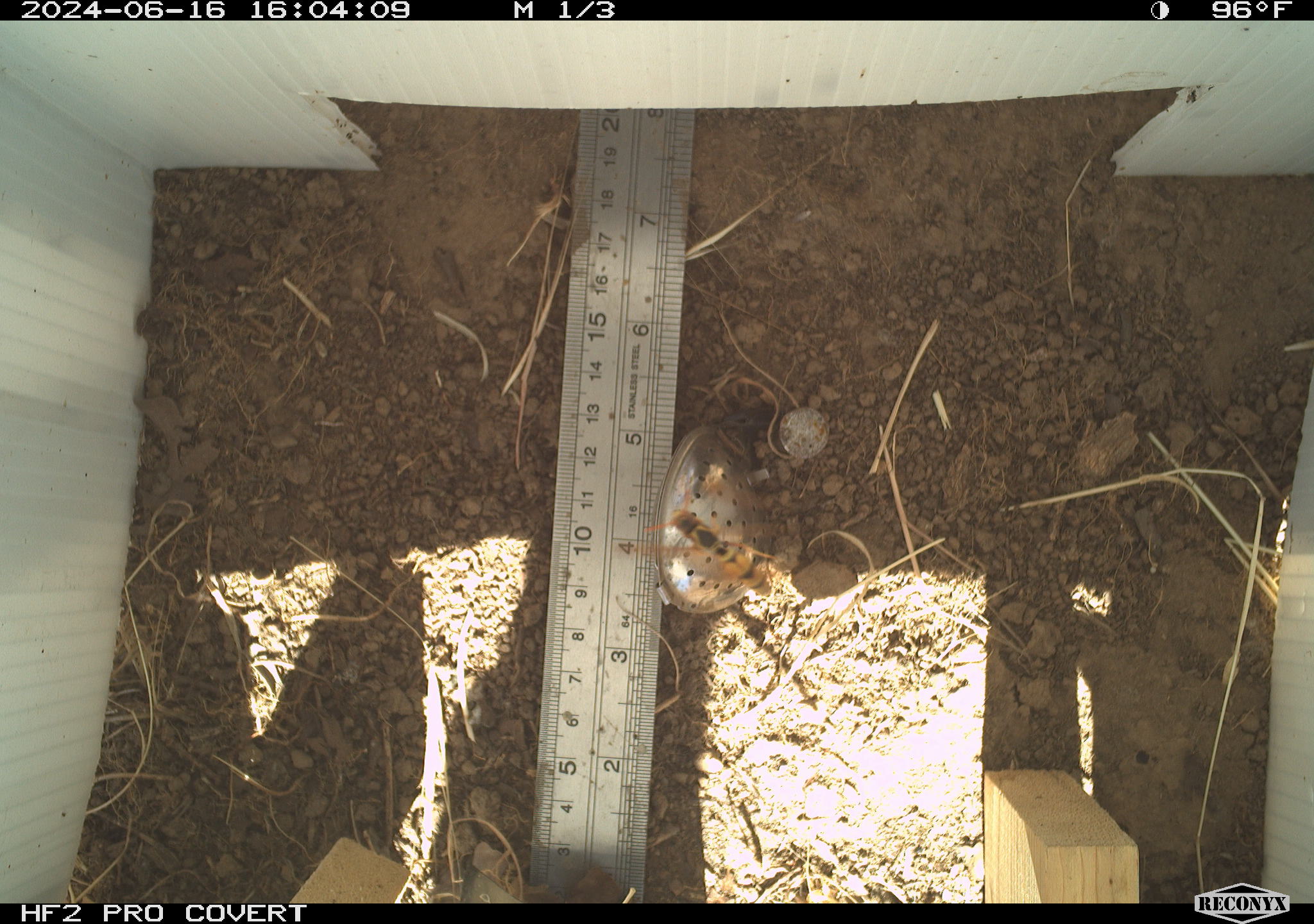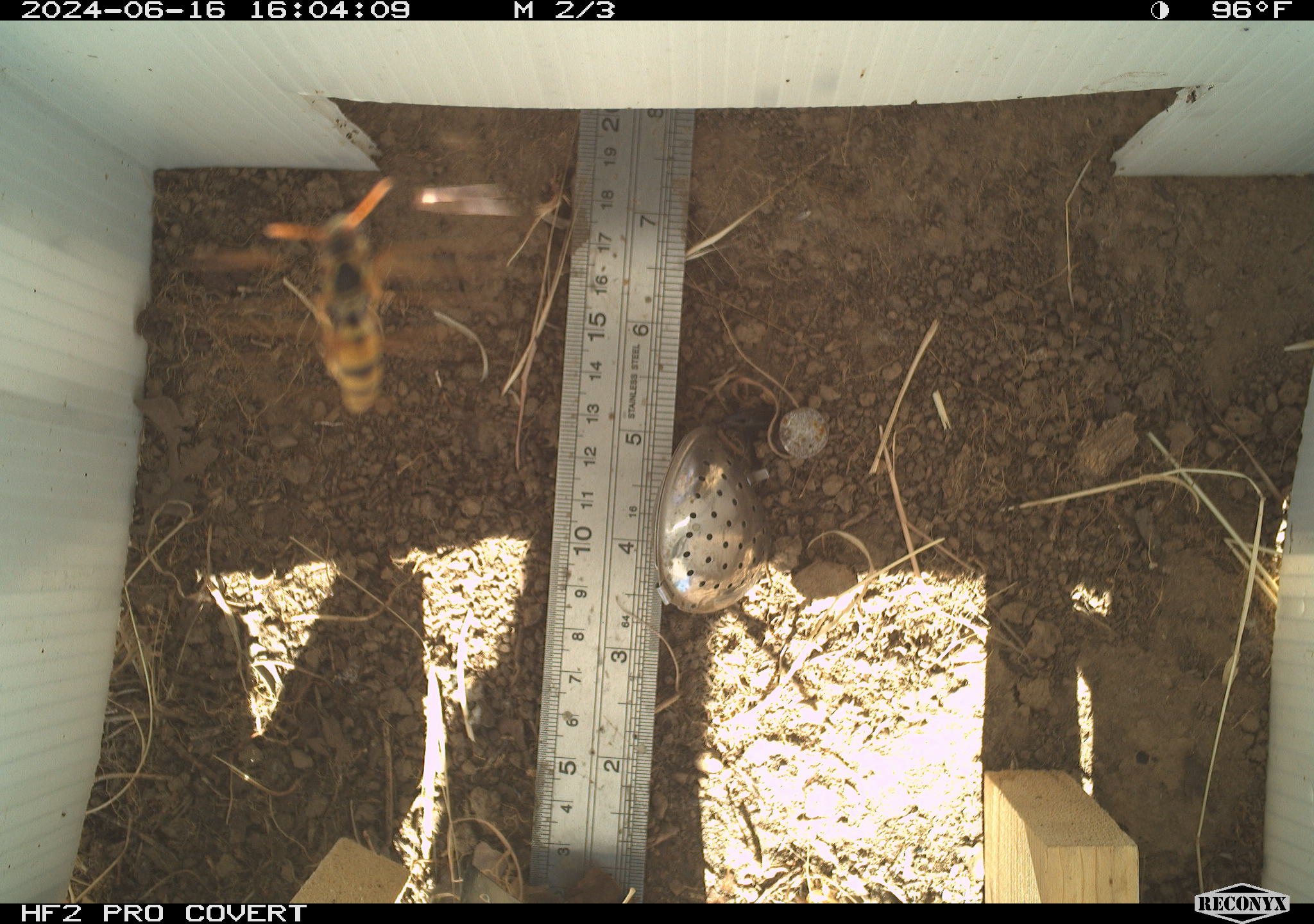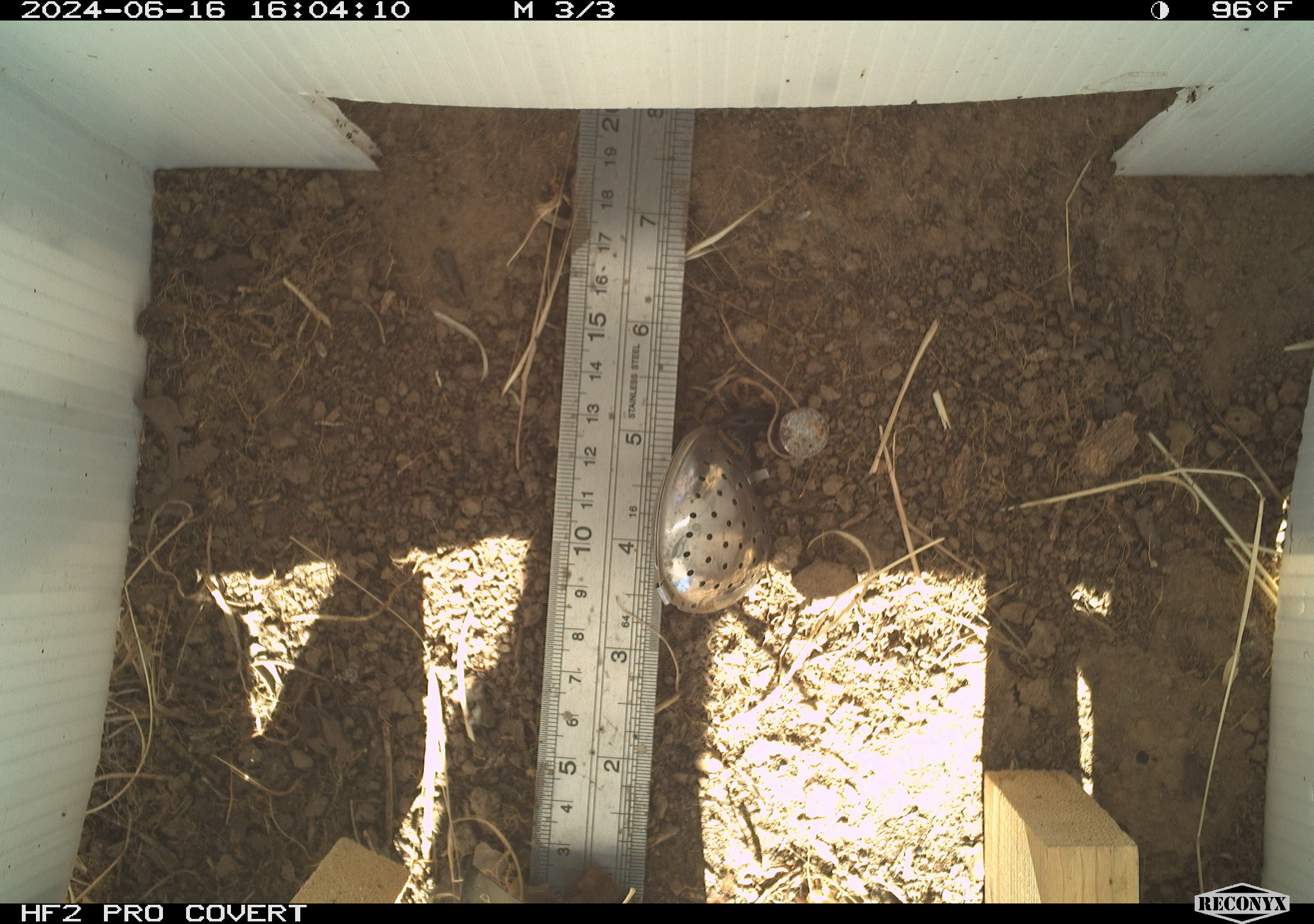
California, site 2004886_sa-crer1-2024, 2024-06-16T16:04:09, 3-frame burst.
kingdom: Animalia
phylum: Arthropoda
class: Insecta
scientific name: Insecta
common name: insect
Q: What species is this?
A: Insect (Insecta).